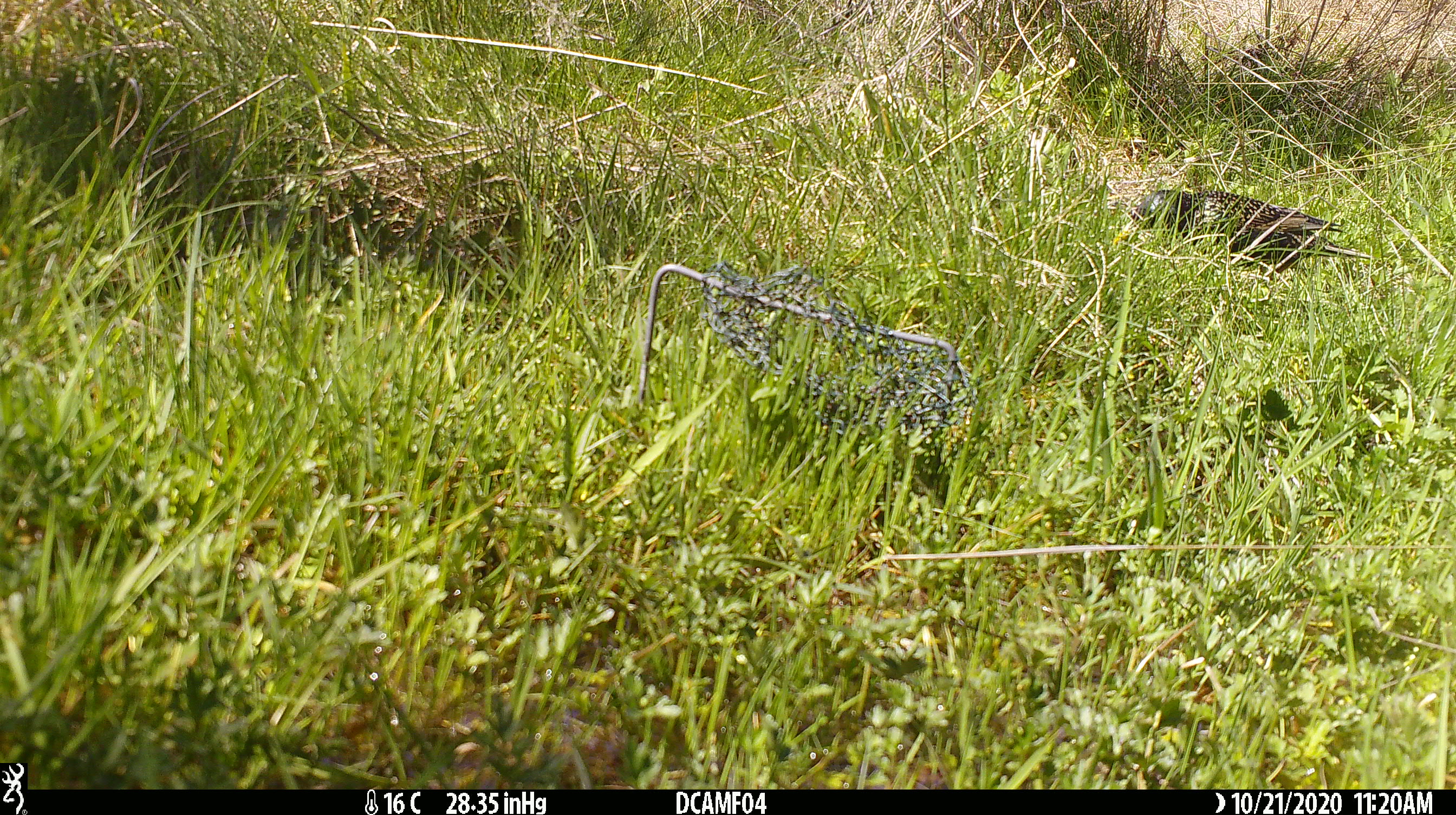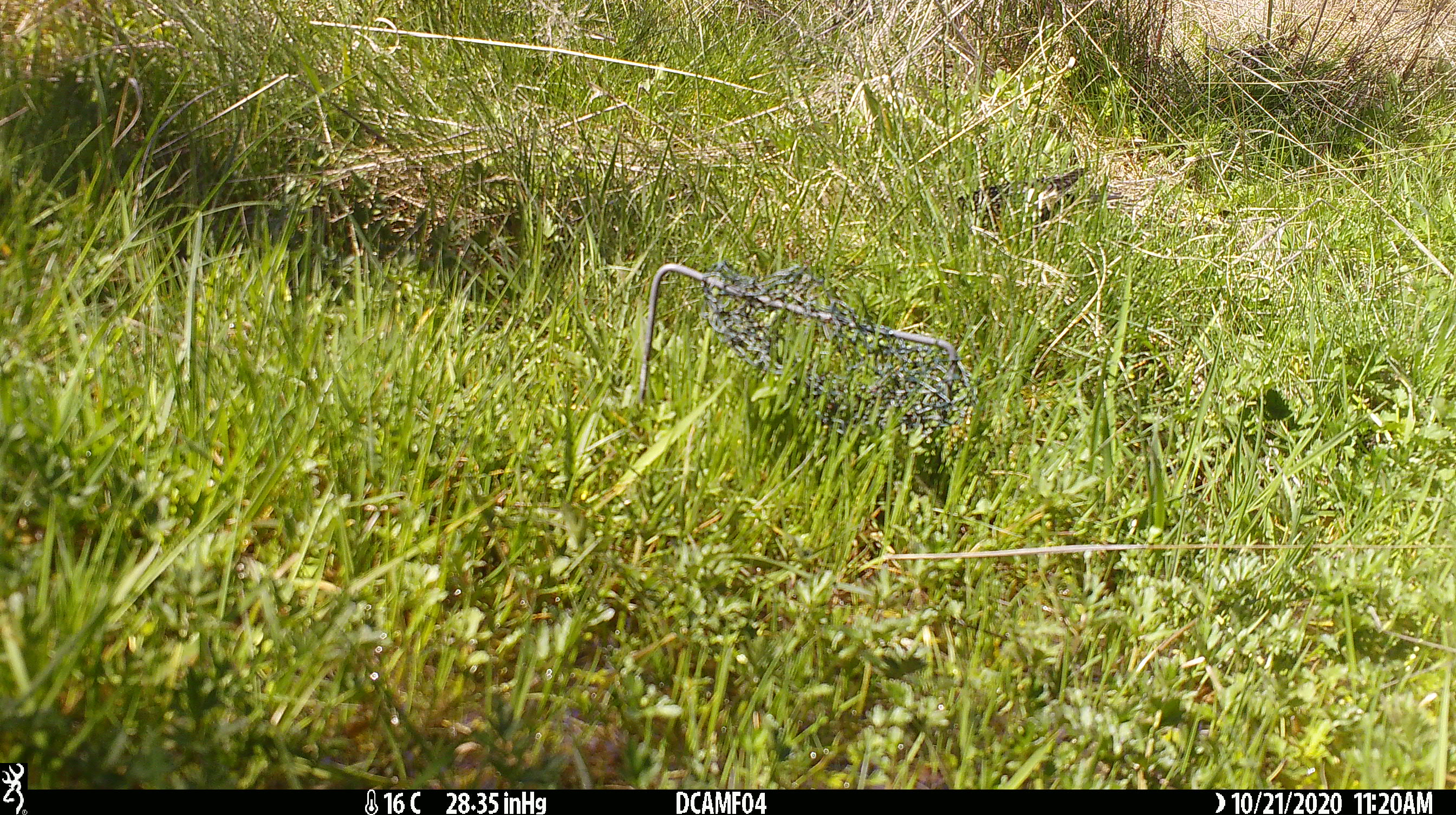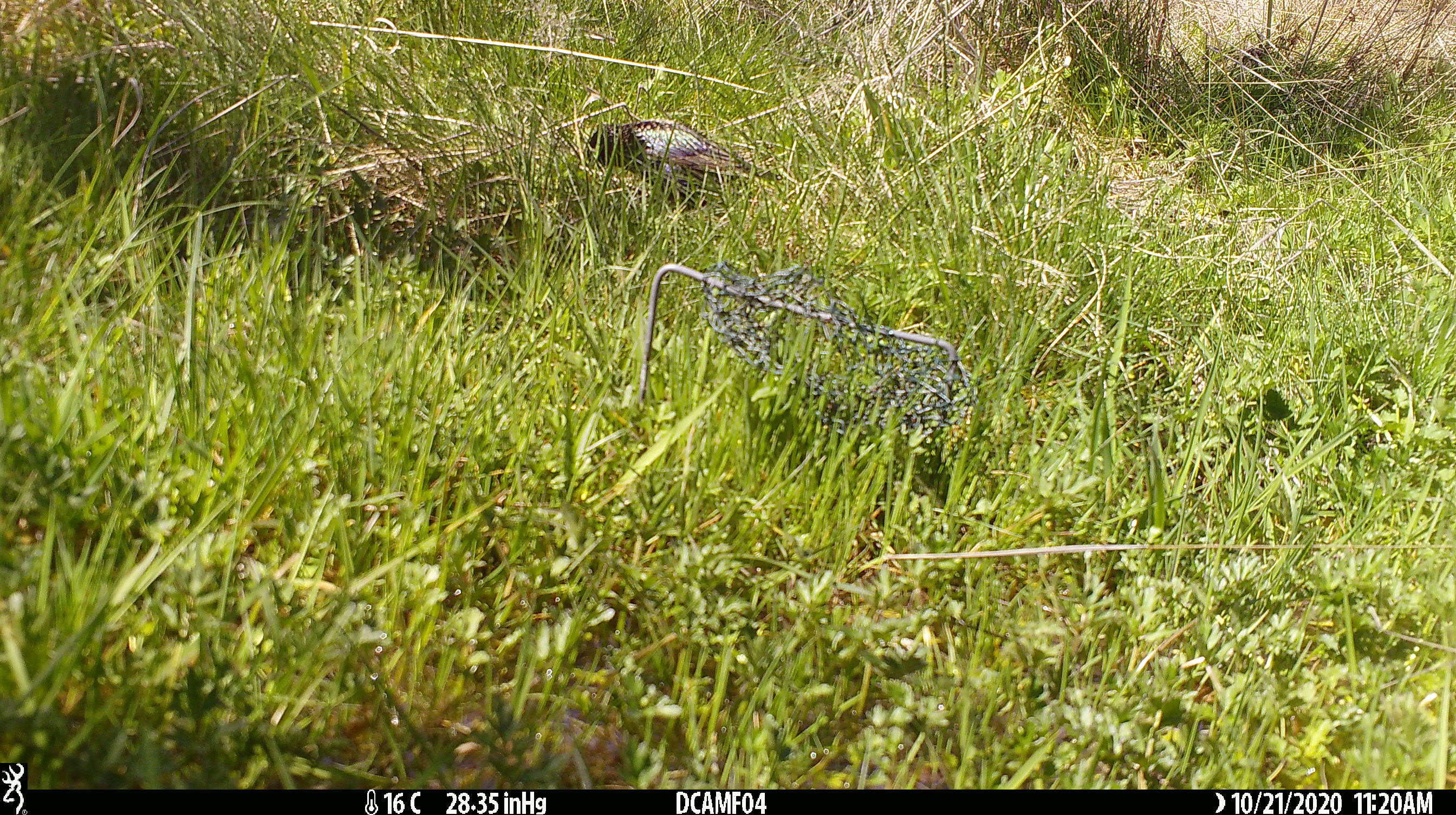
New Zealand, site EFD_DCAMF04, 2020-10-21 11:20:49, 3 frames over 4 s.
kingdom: Animalia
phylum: Chordata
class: Aves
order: Passeriformes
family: Sturnidae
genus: Sturnus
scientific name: Sturnus vulgaris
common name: european starling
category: starling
Starling (european starling) (Sturnus vulgaris).